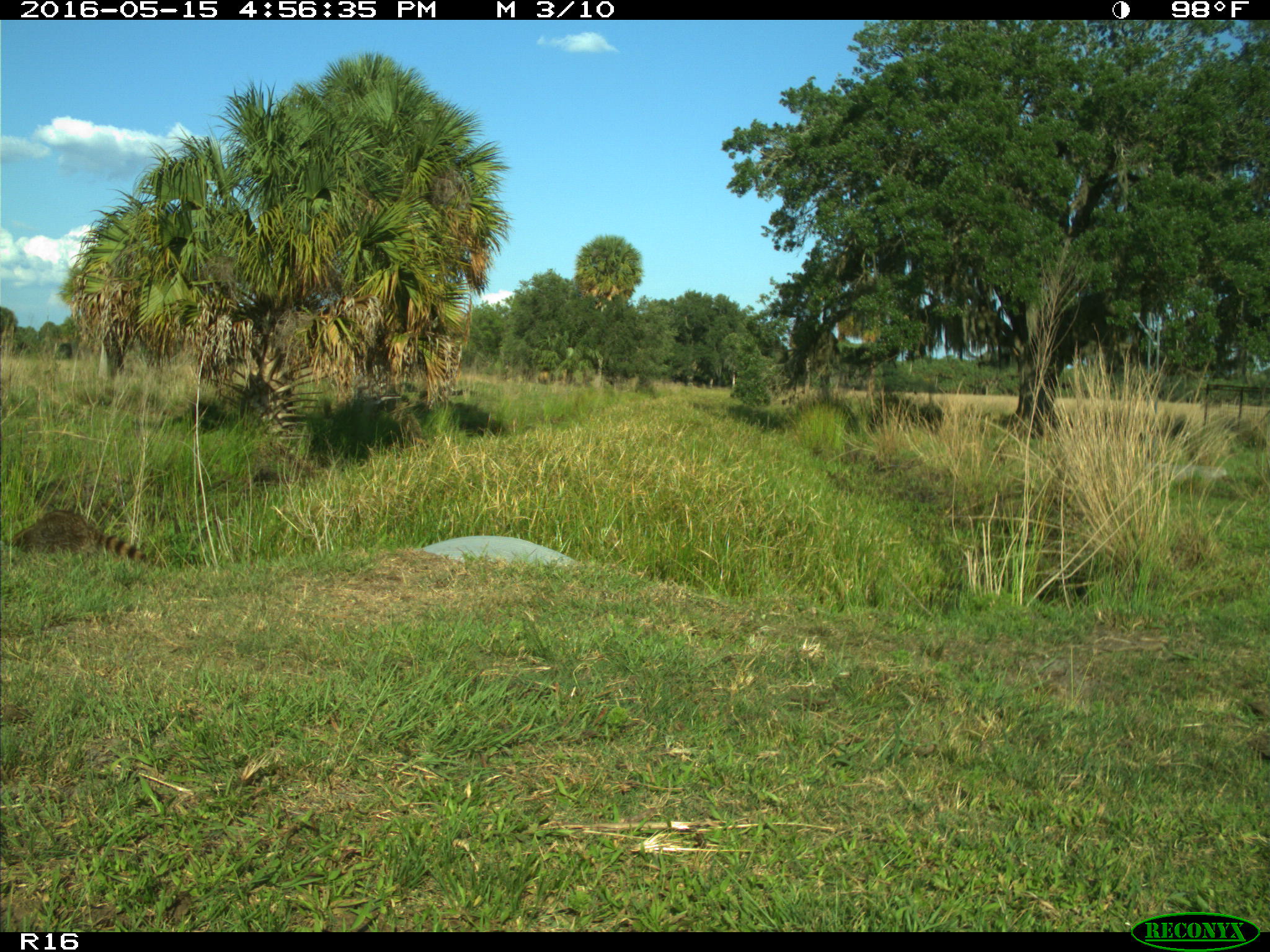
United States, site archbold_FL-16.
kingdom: Animalia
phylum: Chordata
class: Mammalia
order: Carnivora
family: Procyonidae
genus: Procyon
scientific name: Procyon lotor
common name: common raccoon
Procyon lotor (common raccoon).